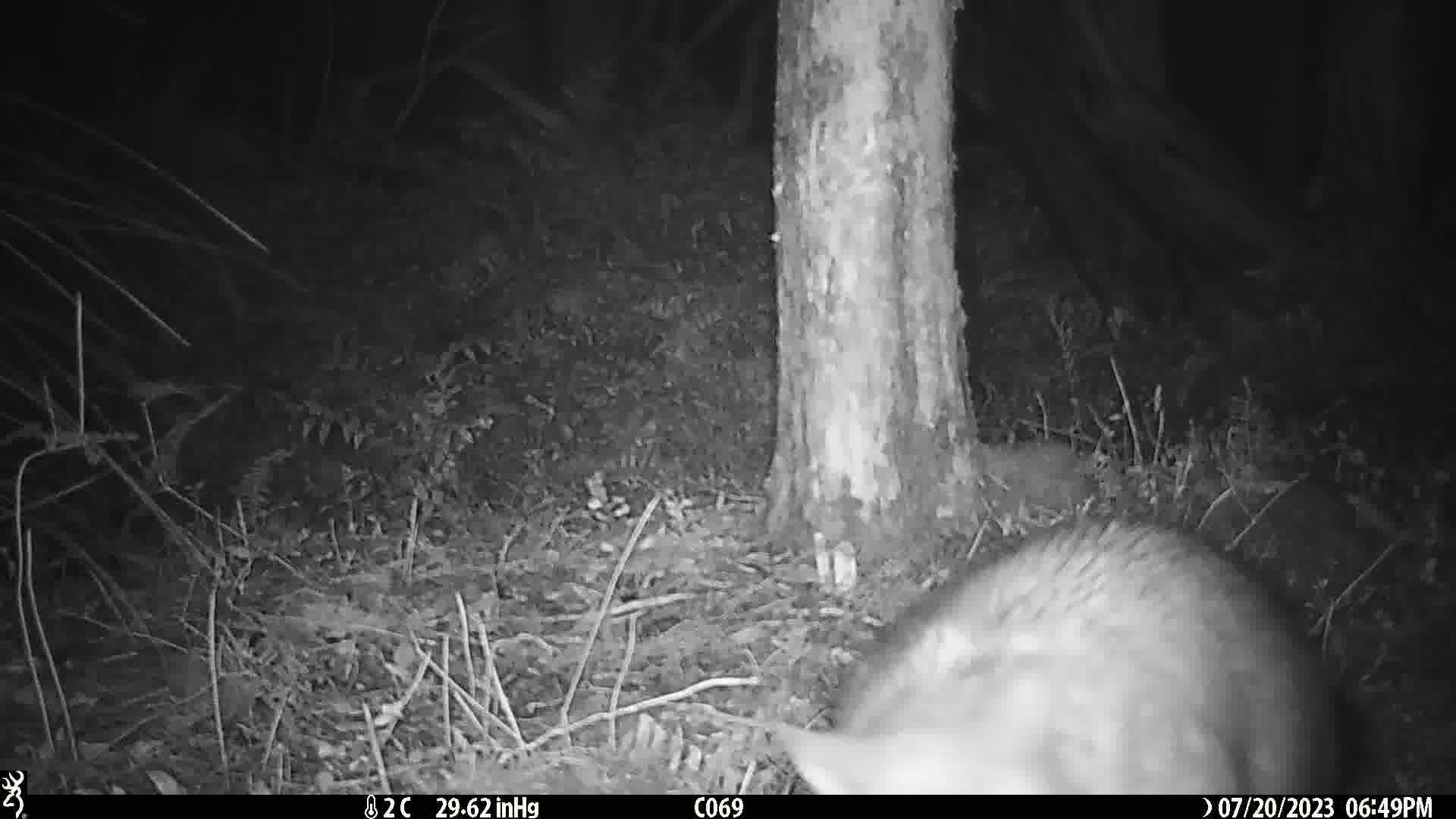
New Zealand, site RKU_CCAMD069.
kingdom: Animalia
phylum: Chordata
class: Mammalia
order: Diprotodontia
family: Phalangeridae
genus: Trichosurus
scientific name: Trichosurus vulpecula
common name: common brushtail possum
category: possum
Possum (common brushtail possum) (Trichosurus vulpecula).